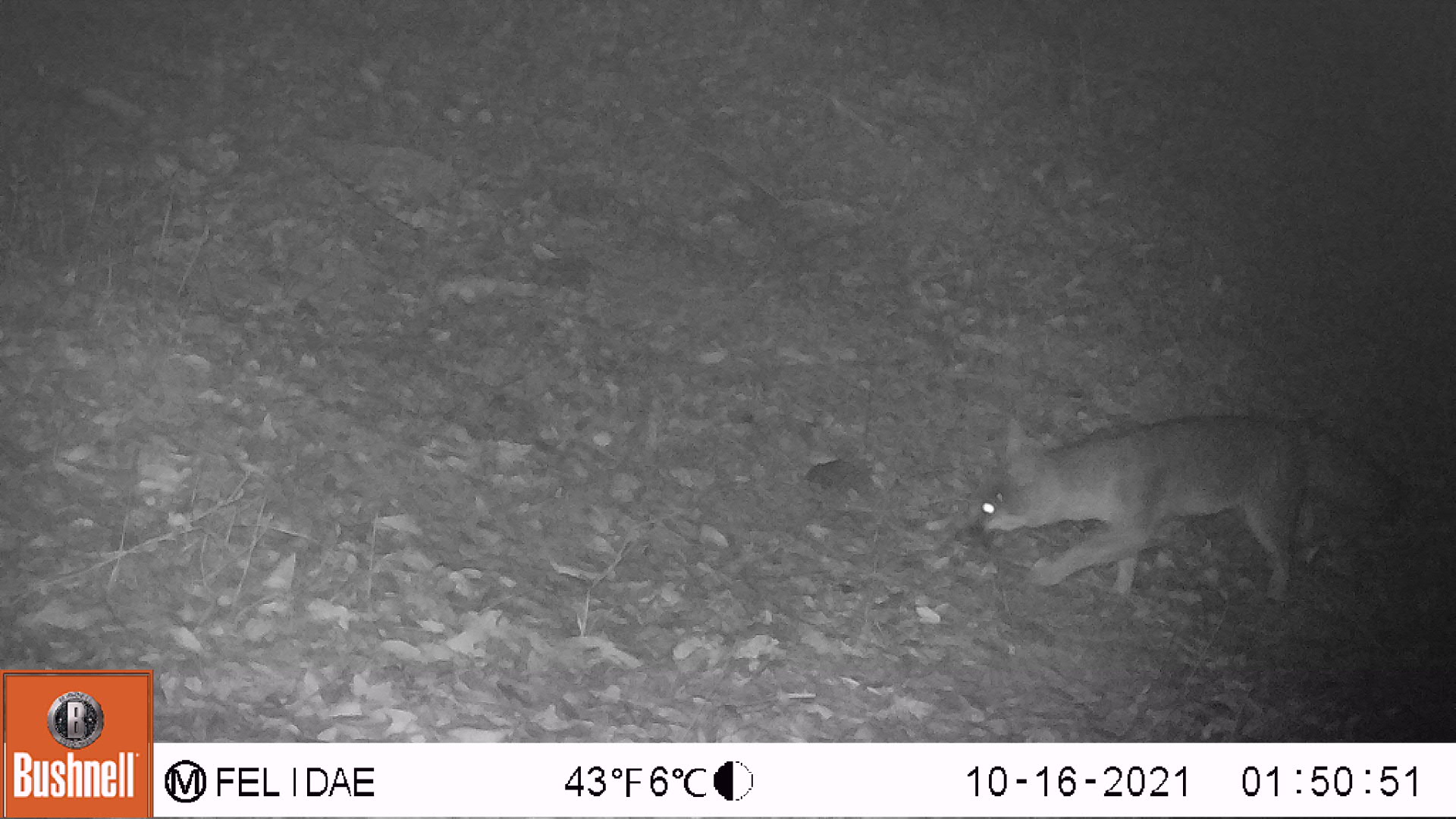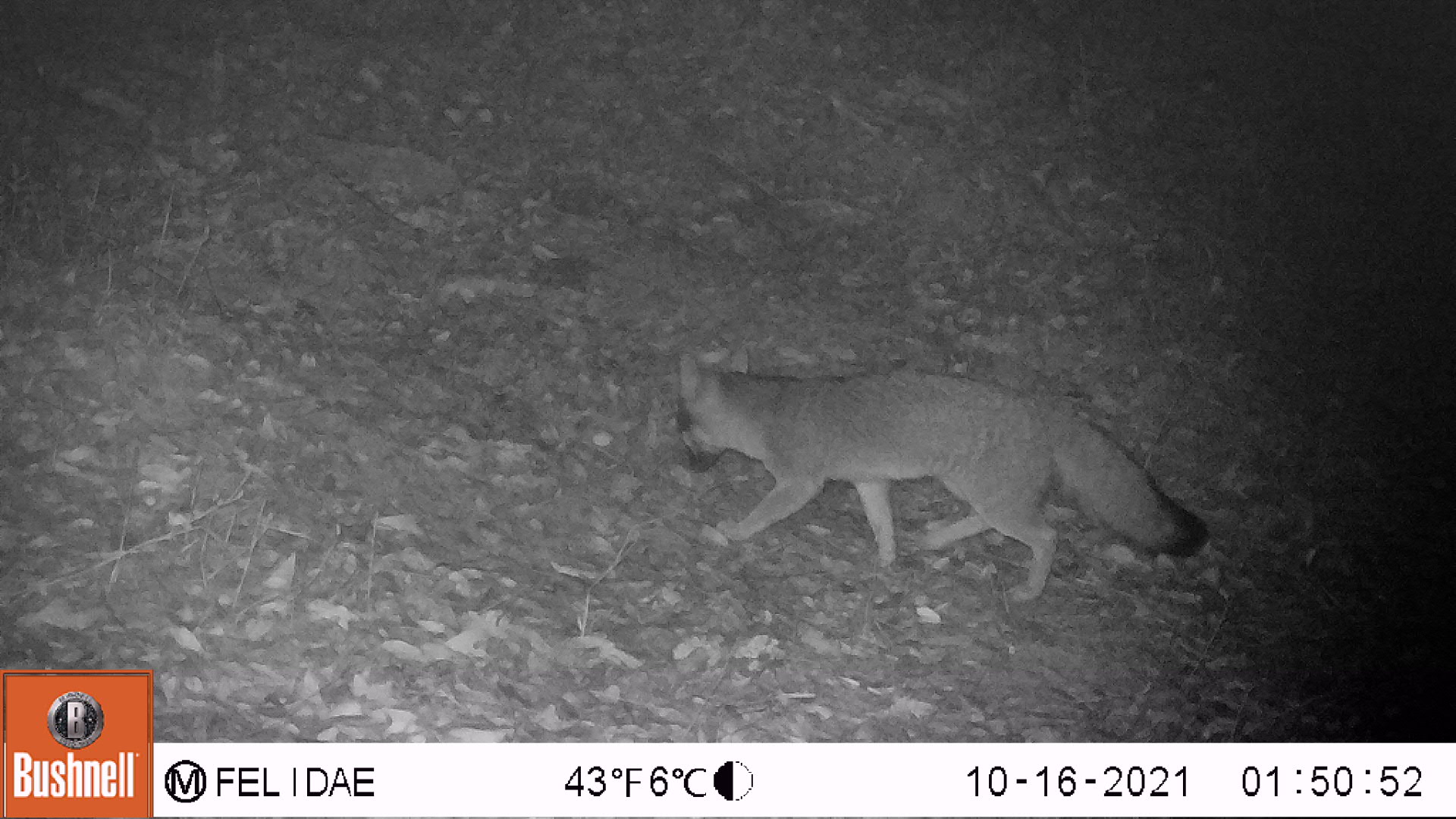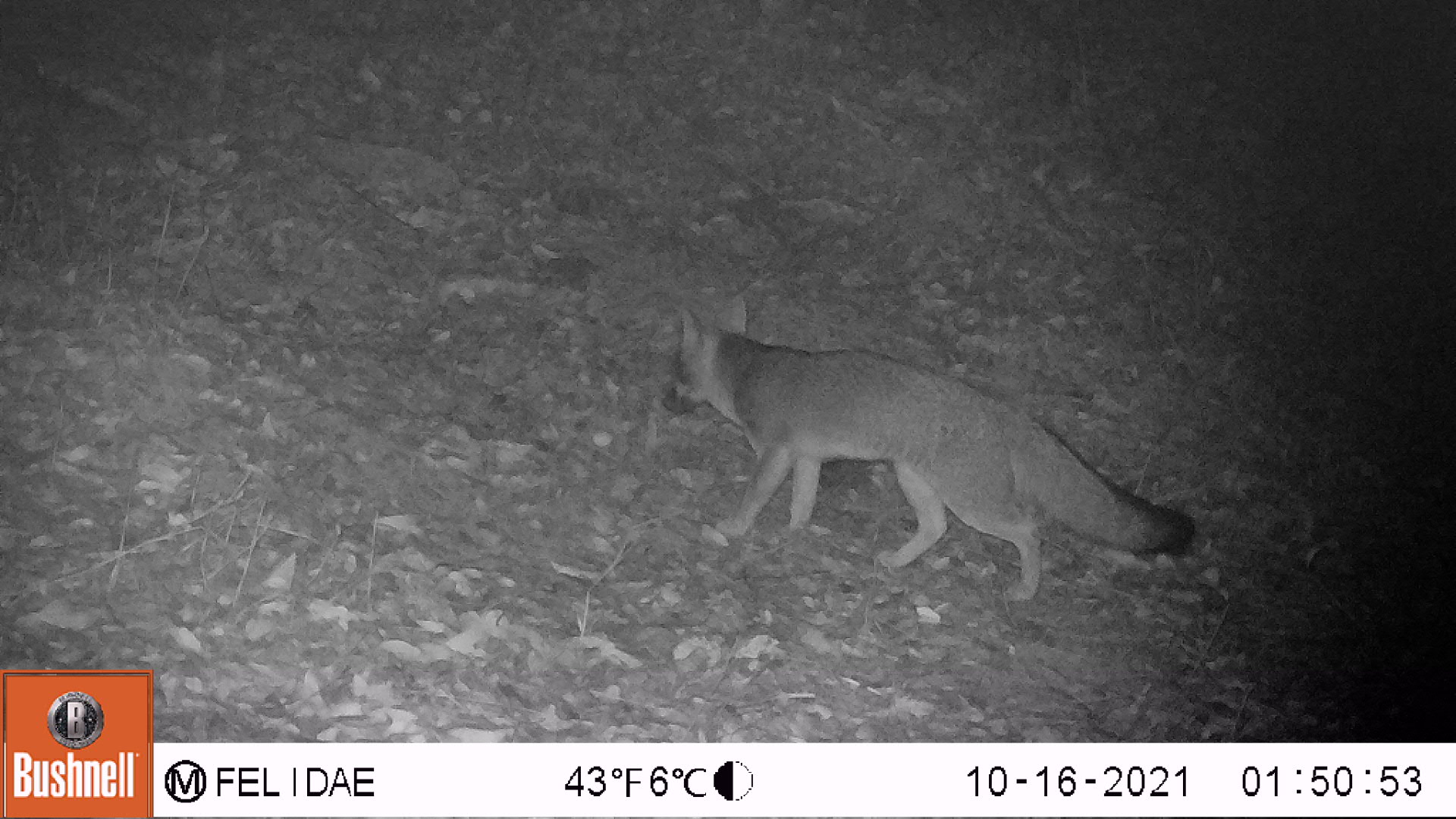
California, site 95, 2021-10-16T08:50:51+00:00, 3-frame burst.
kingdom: Animalia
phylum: Chordata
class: Mammalia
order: Carnivora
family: Canidae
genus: Canis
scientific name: Canis latrans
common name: coyote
Coyote (Canis latrans).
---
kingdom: Animalia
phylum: Chordata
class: Mammalia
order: Carnivora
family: Canidae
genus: Urocyon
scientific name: Urocyon cinereoargenteus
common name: gray fox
Gray fox (Urocyon cinereoargenteus).